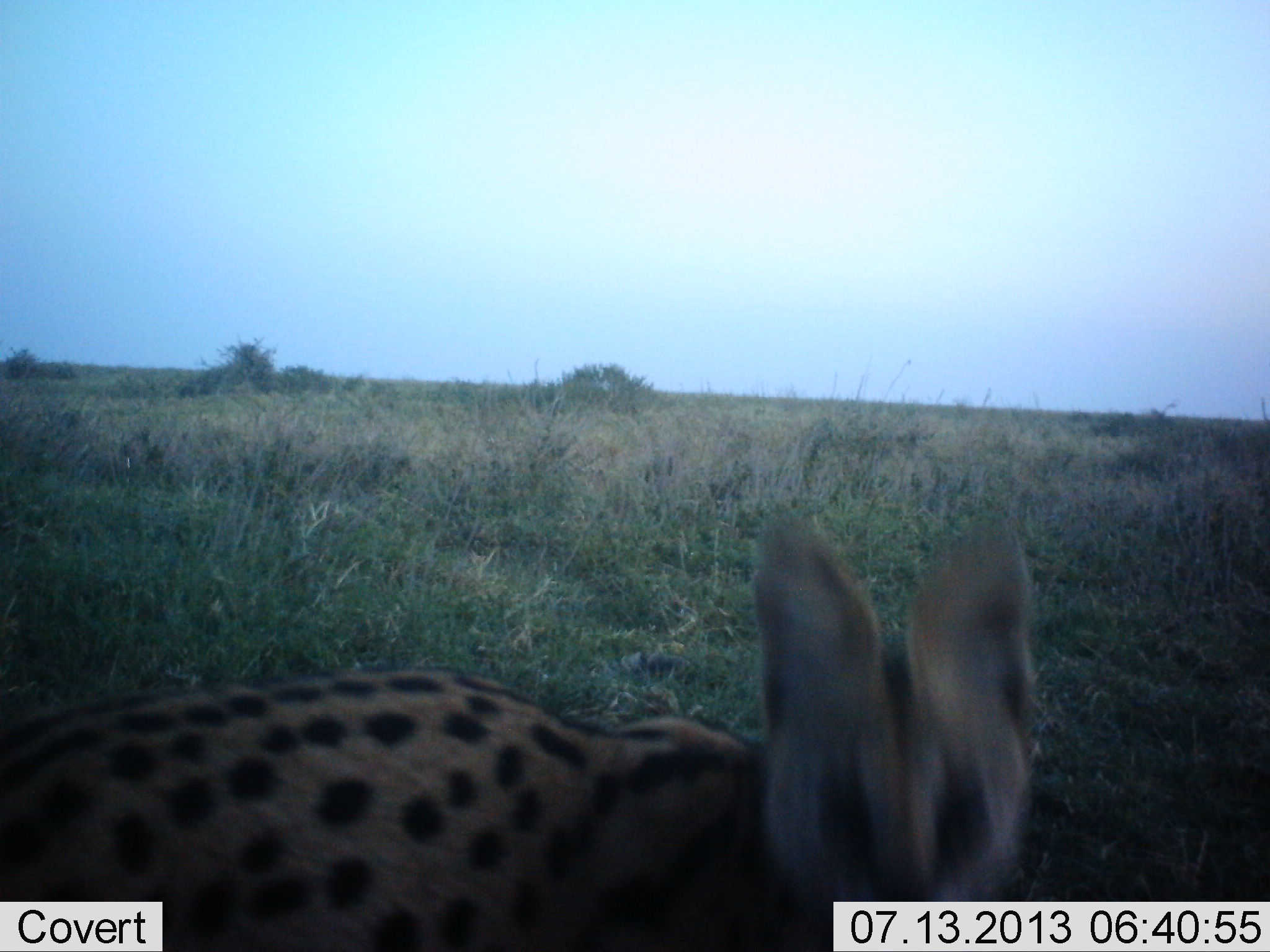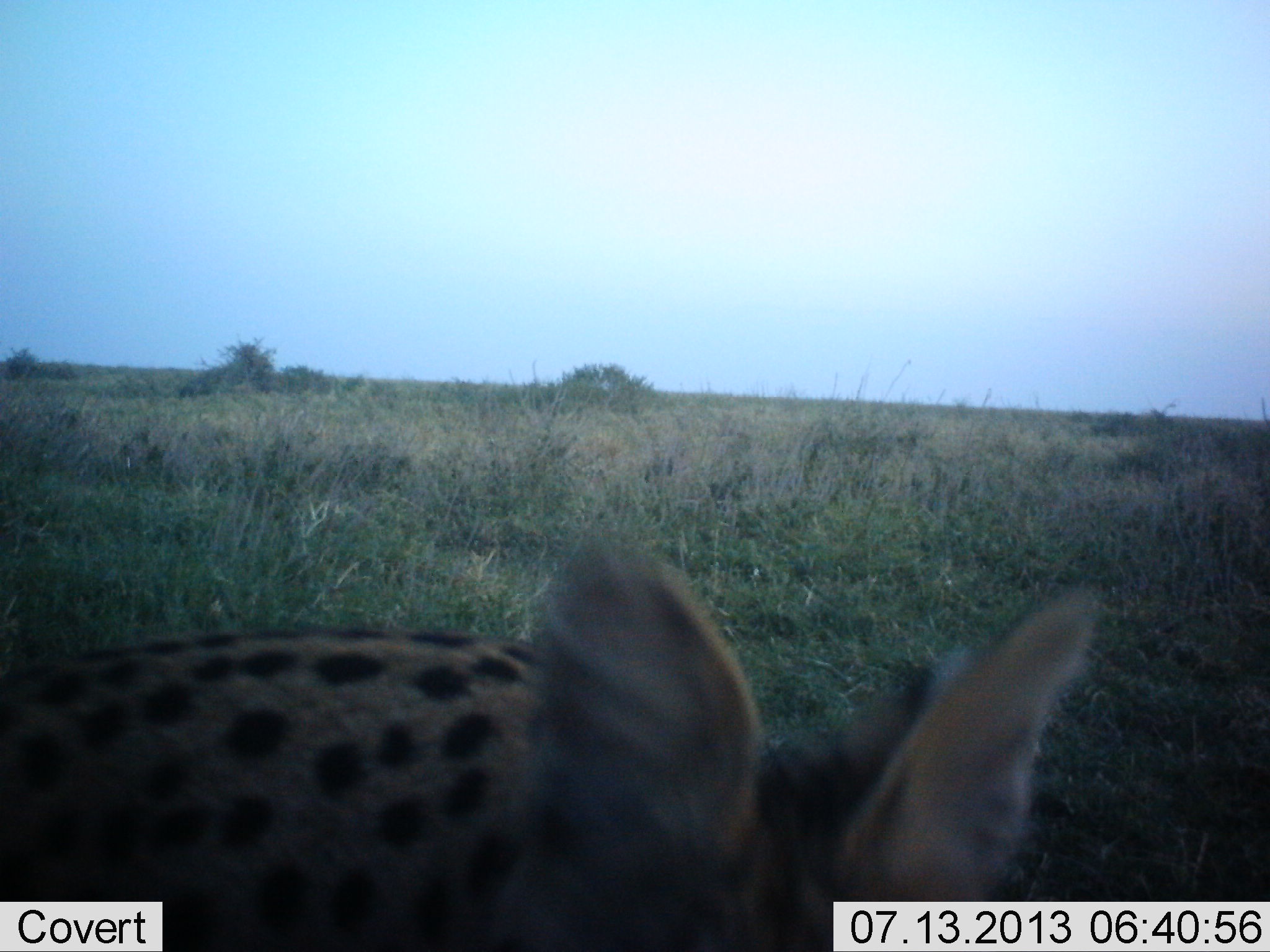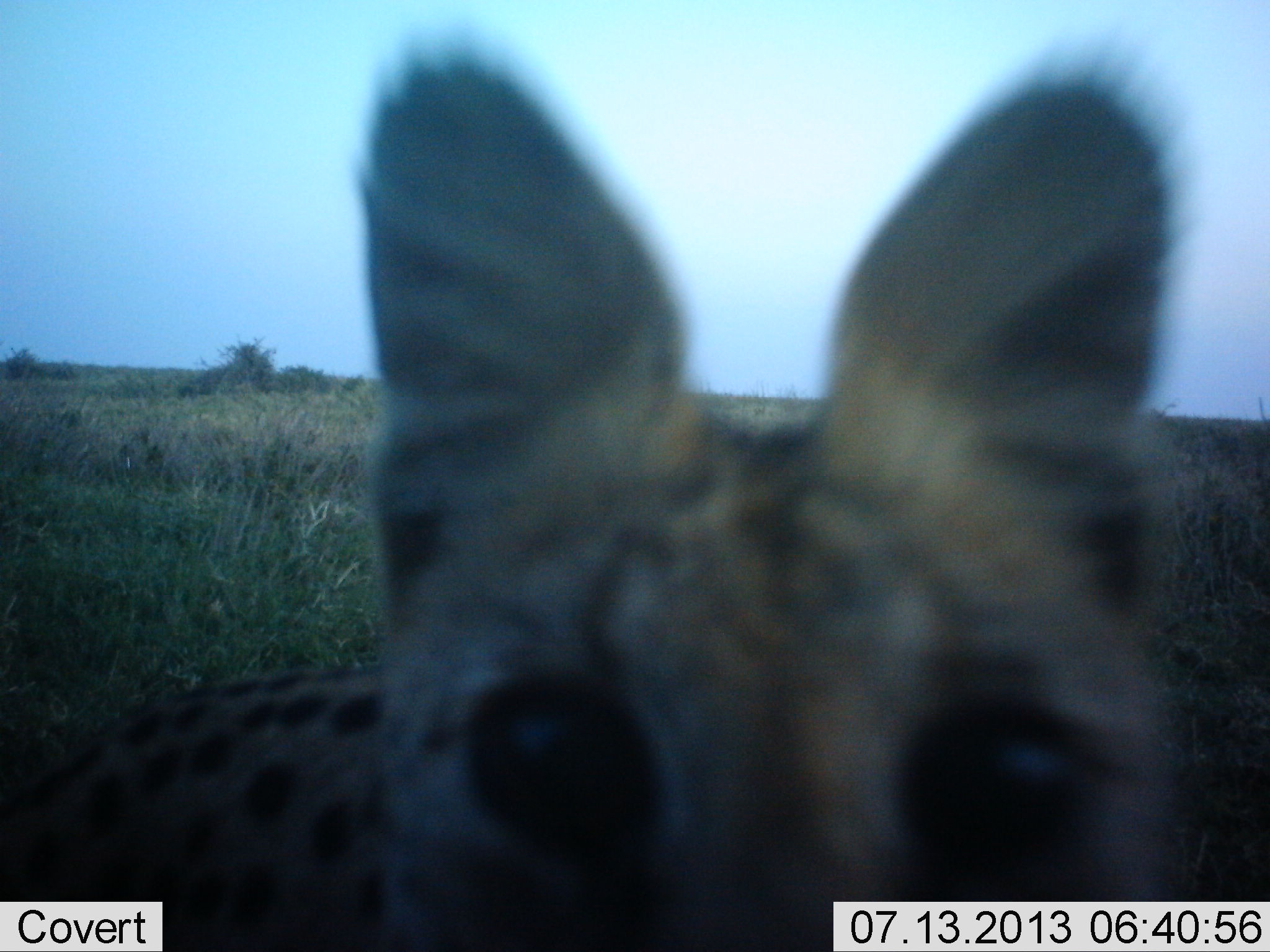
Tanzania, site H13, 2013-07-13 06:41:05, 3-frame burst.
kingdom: Animalia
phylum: Chordata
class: Mammalia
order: Carnivora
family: Felidae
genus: Leptailurus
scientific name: Leptailurus serval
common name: serval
Serval (Leptailurus serval), count 1. Behavior (volunteer vote fractions): standing 50%, resting 0%, moving 30%, interacting 30%. Young present (vote fraction): 0%. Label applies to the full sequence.